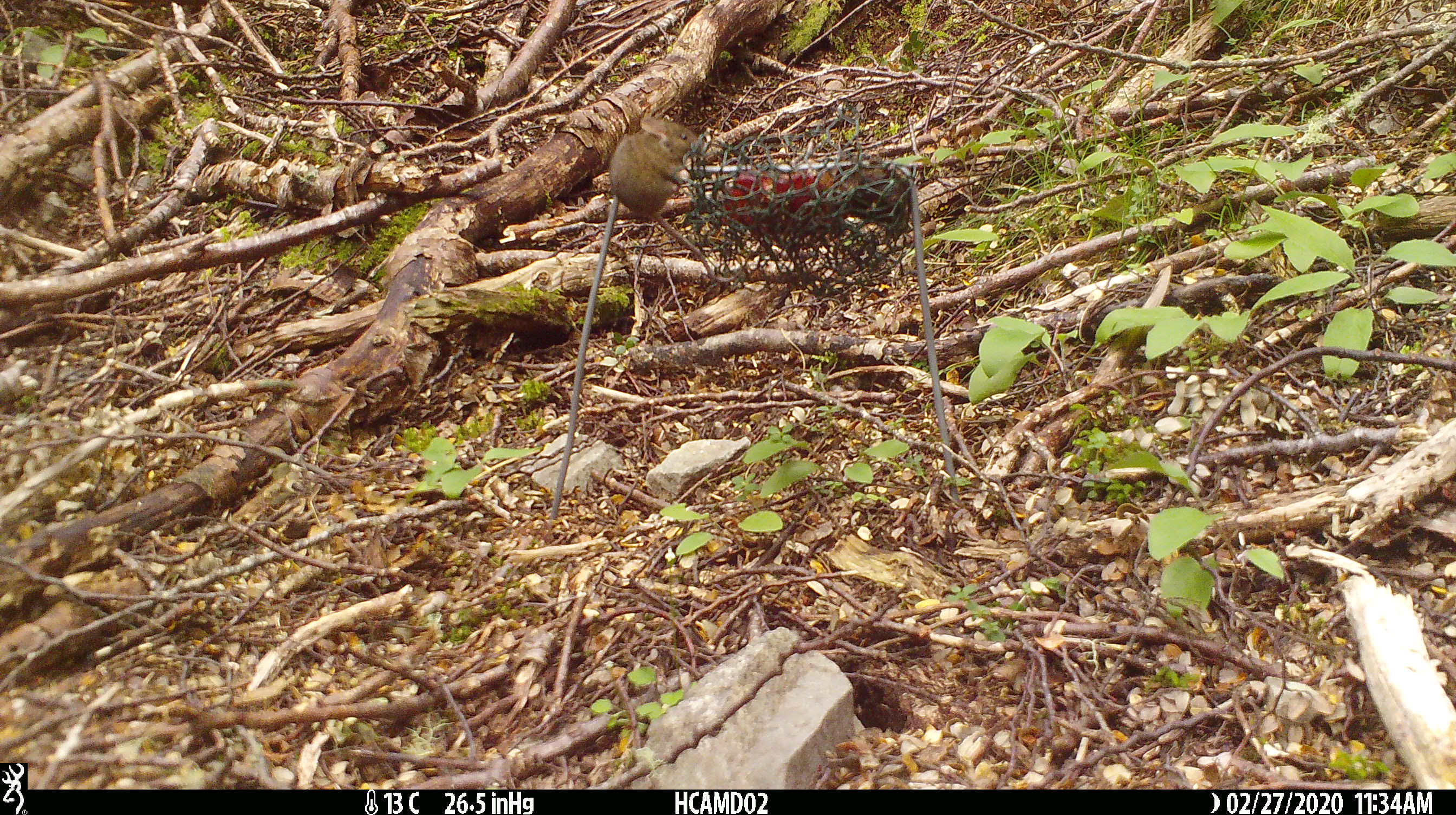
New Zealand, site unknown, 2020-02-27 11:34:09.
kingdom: Animalia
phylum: Chordata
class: Mammalia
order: Rodentia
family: Muridae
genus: Mus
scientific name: Mus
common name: mouse